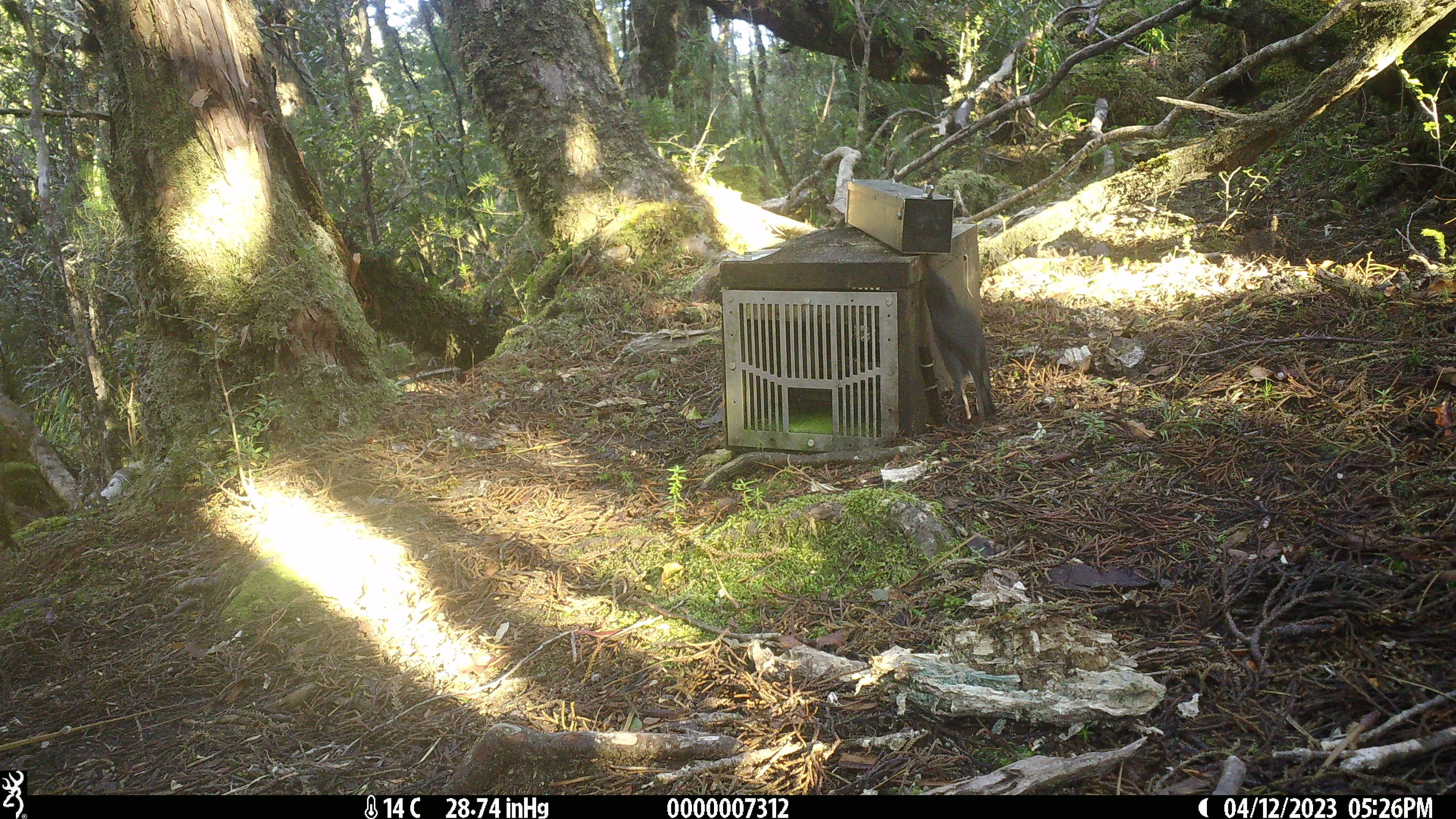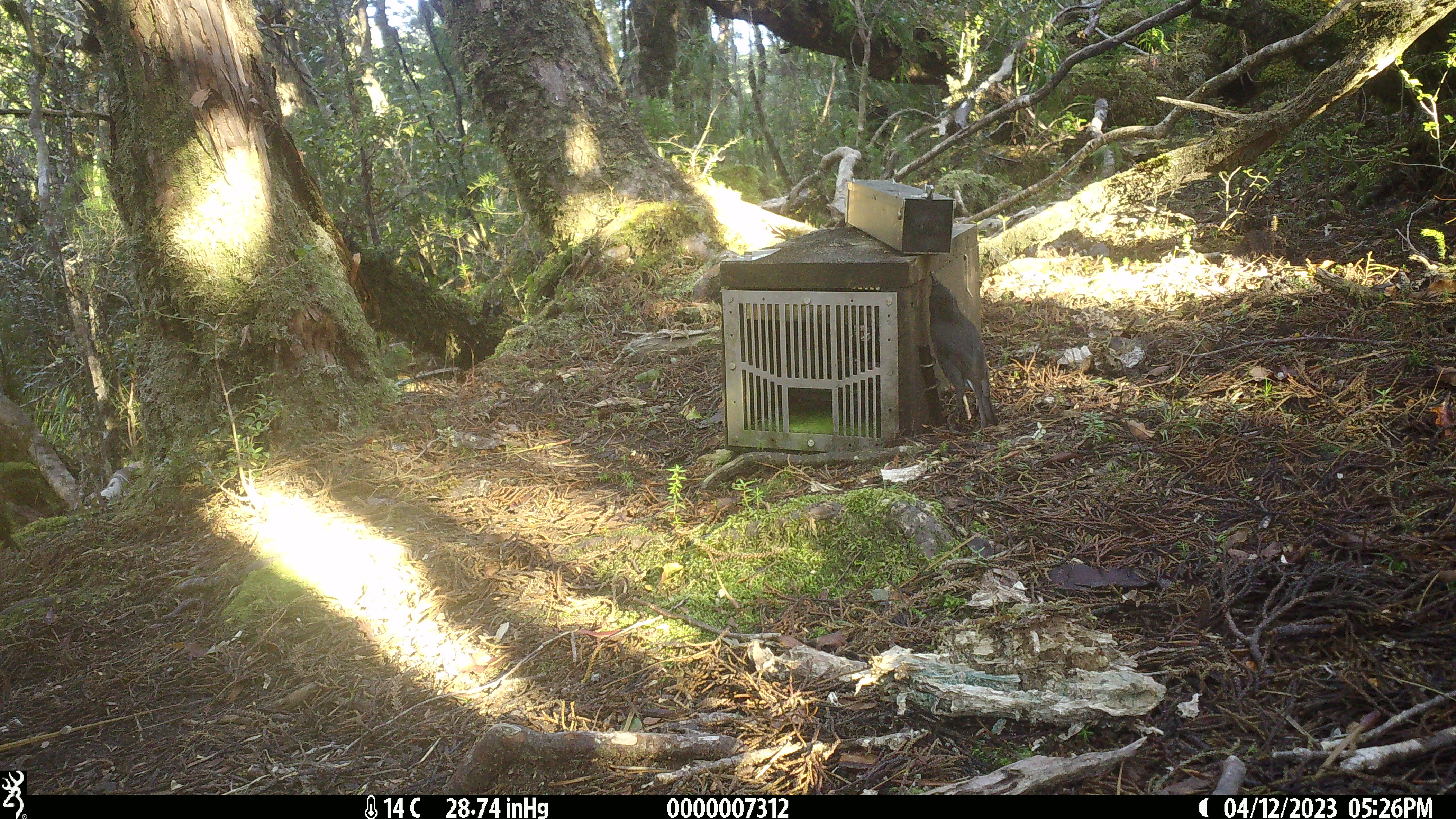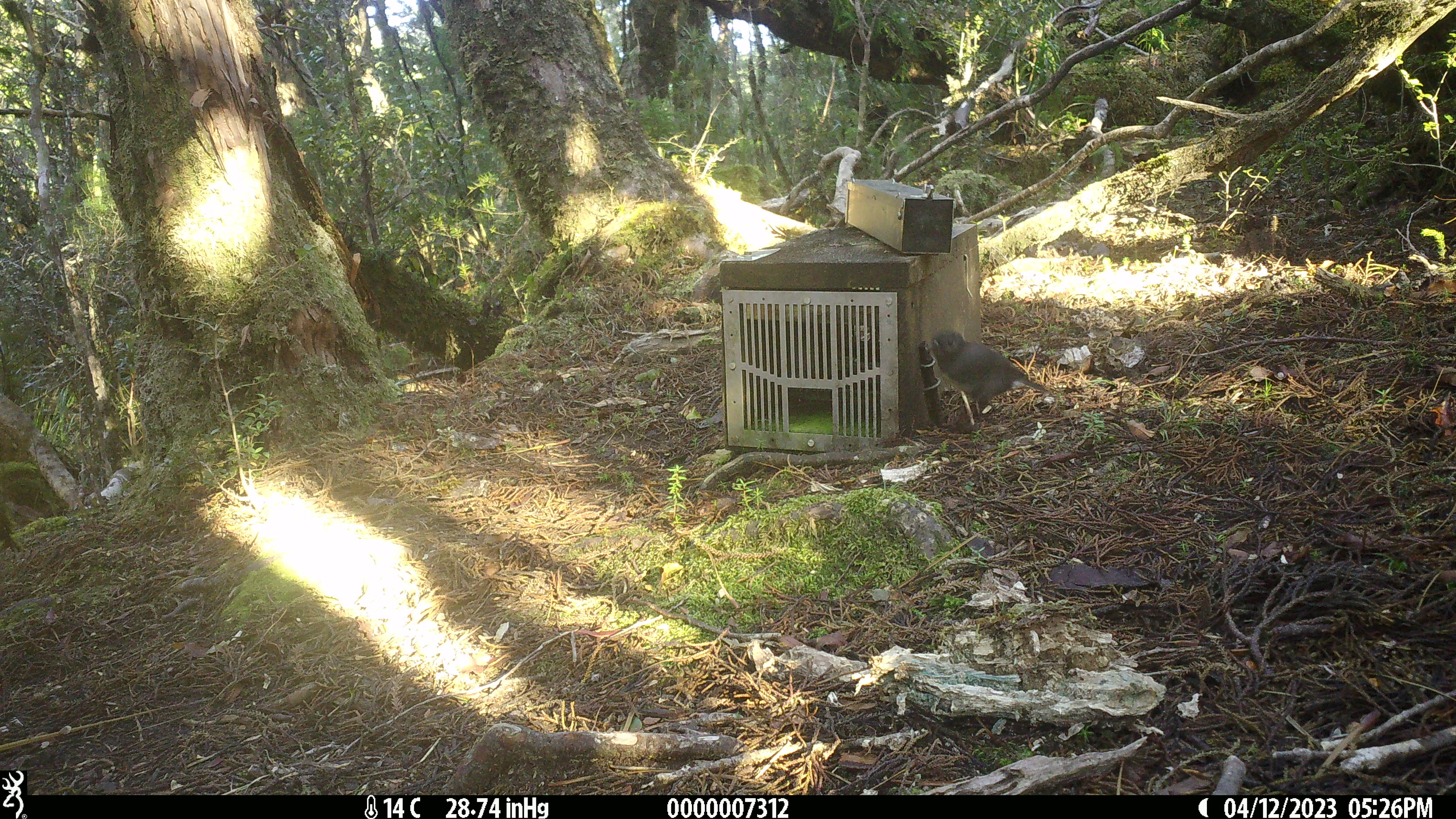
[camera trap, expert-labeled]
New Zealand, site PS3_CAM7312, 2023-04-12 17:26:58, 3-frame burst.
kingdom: Animalia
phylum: Chordata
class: Aves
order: Passeriformes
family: Petroicidae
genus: Petroica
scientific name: Petroica australis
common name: new zealand robin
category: robin